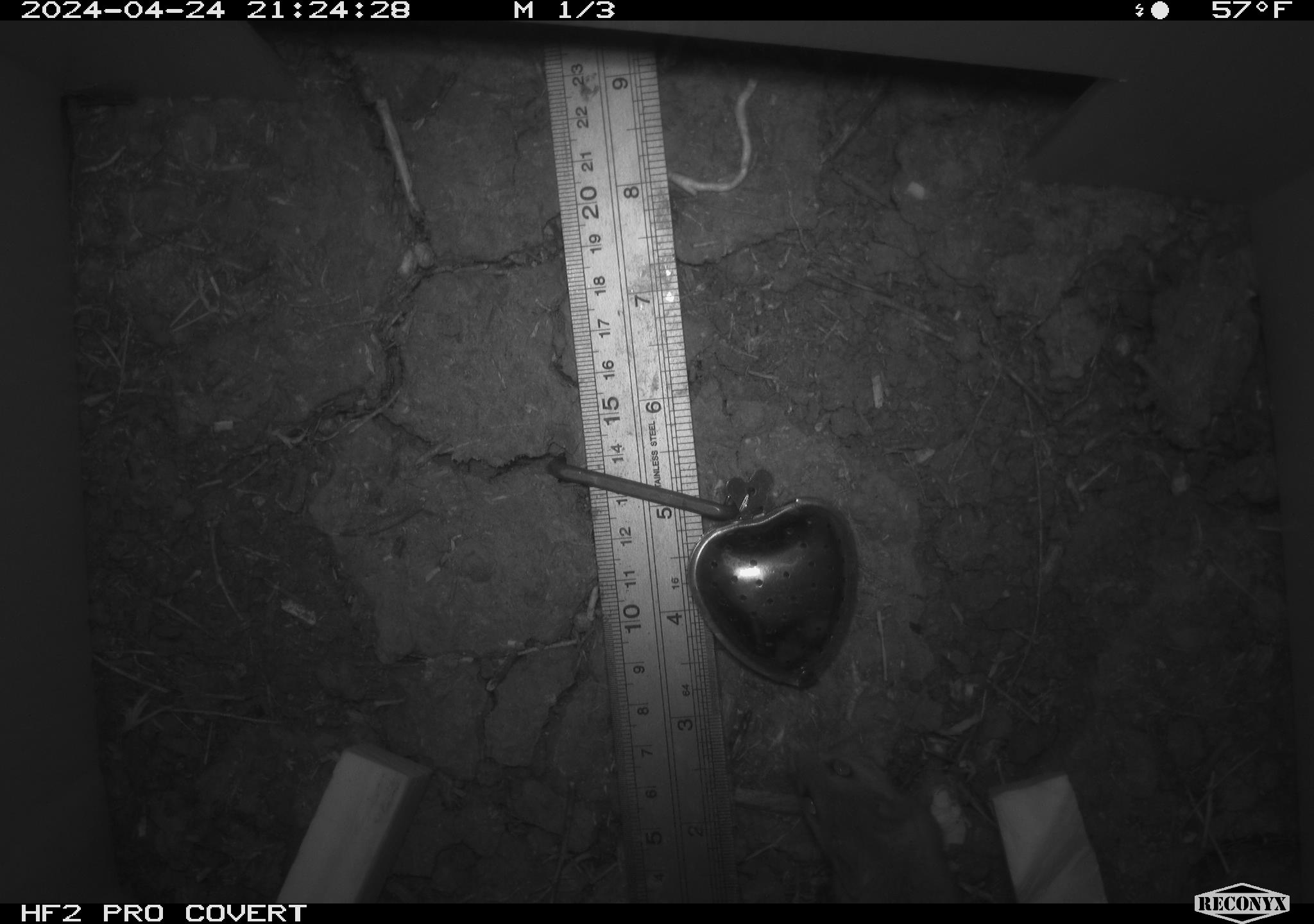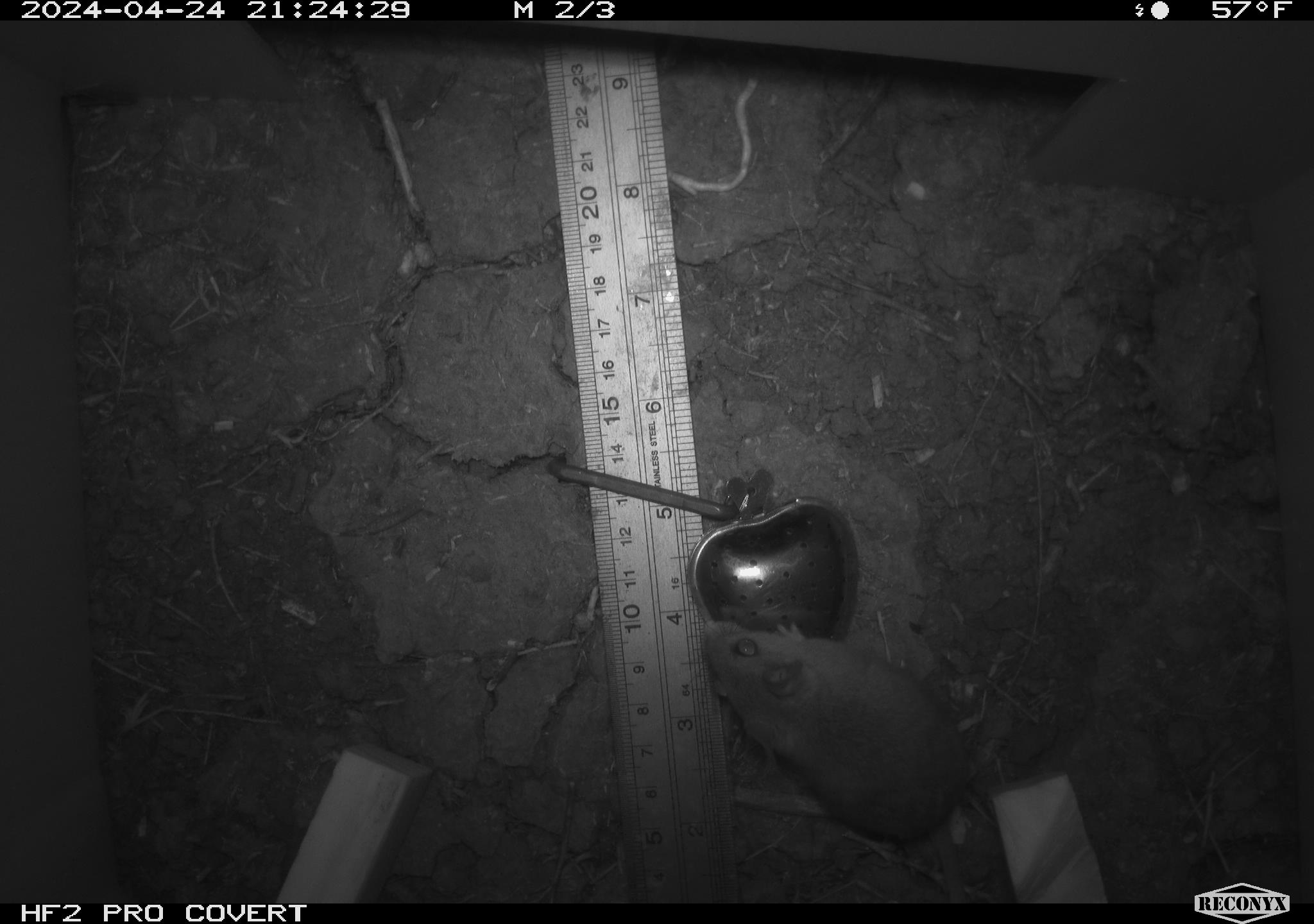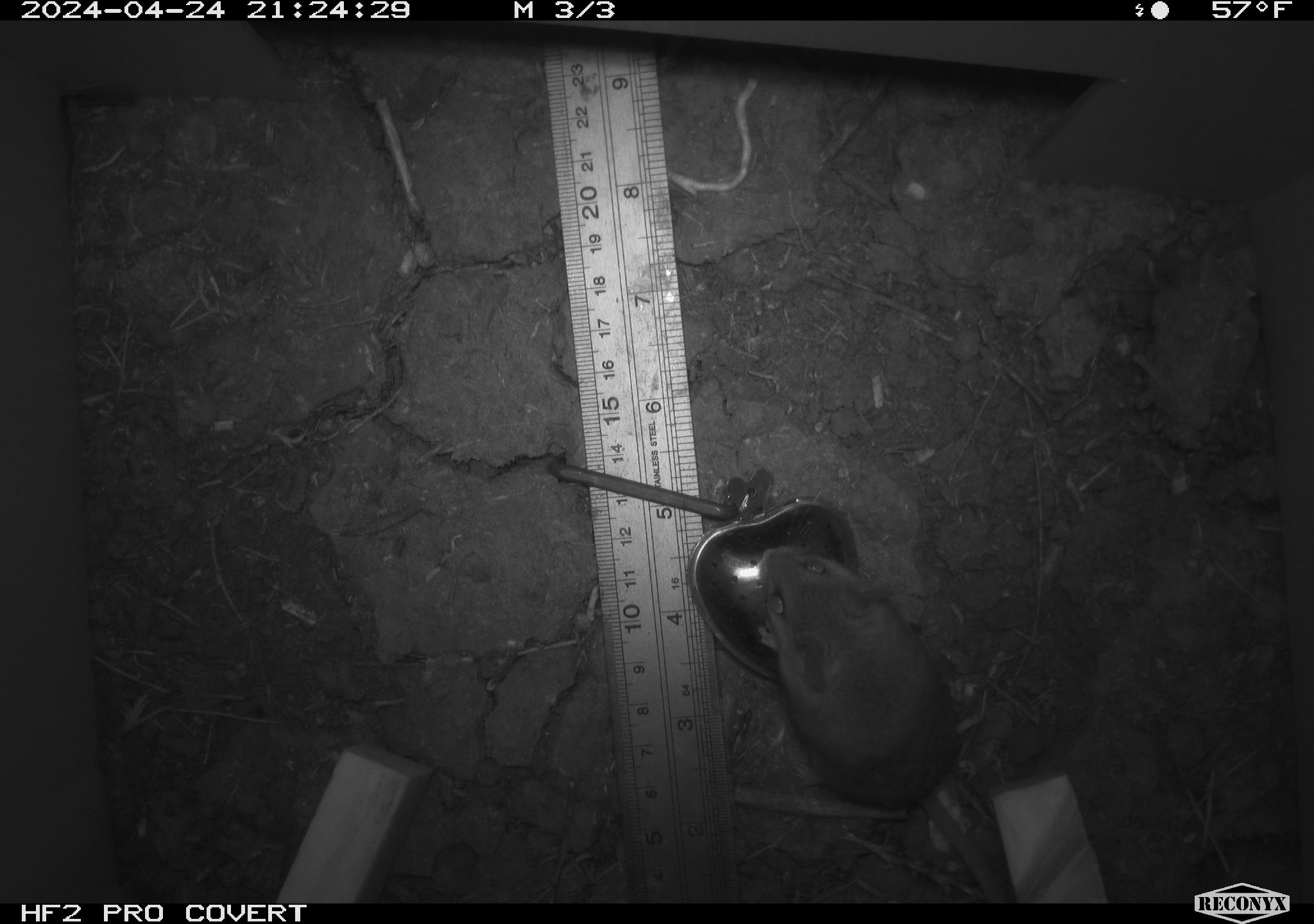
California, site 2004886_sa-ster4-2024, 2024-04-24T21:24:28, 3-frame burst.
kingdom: Animalia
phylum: Chordata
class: Mammalia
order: Rodentia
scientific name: Rodentia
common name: mouse species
Mouse species (Rodentia).